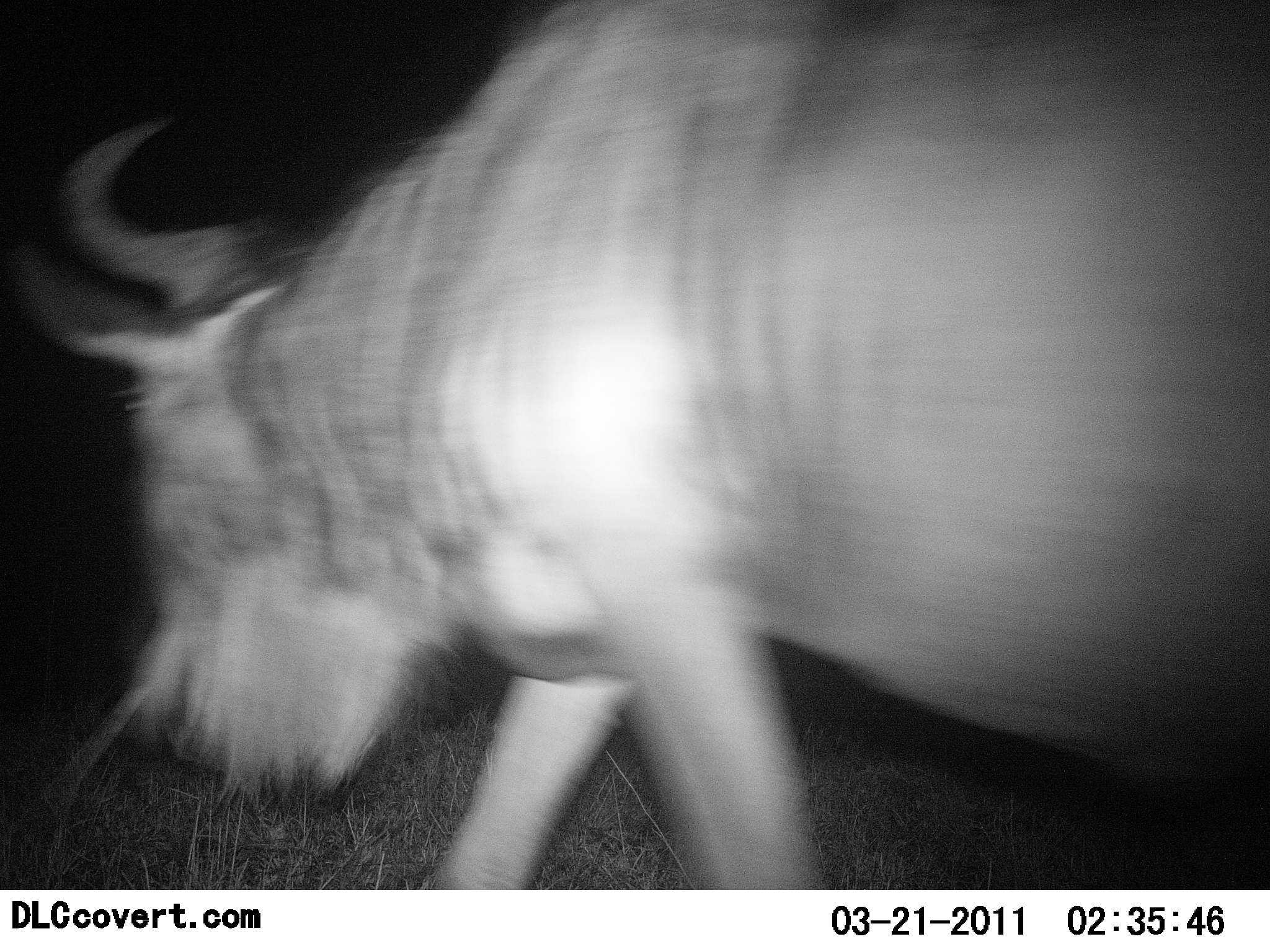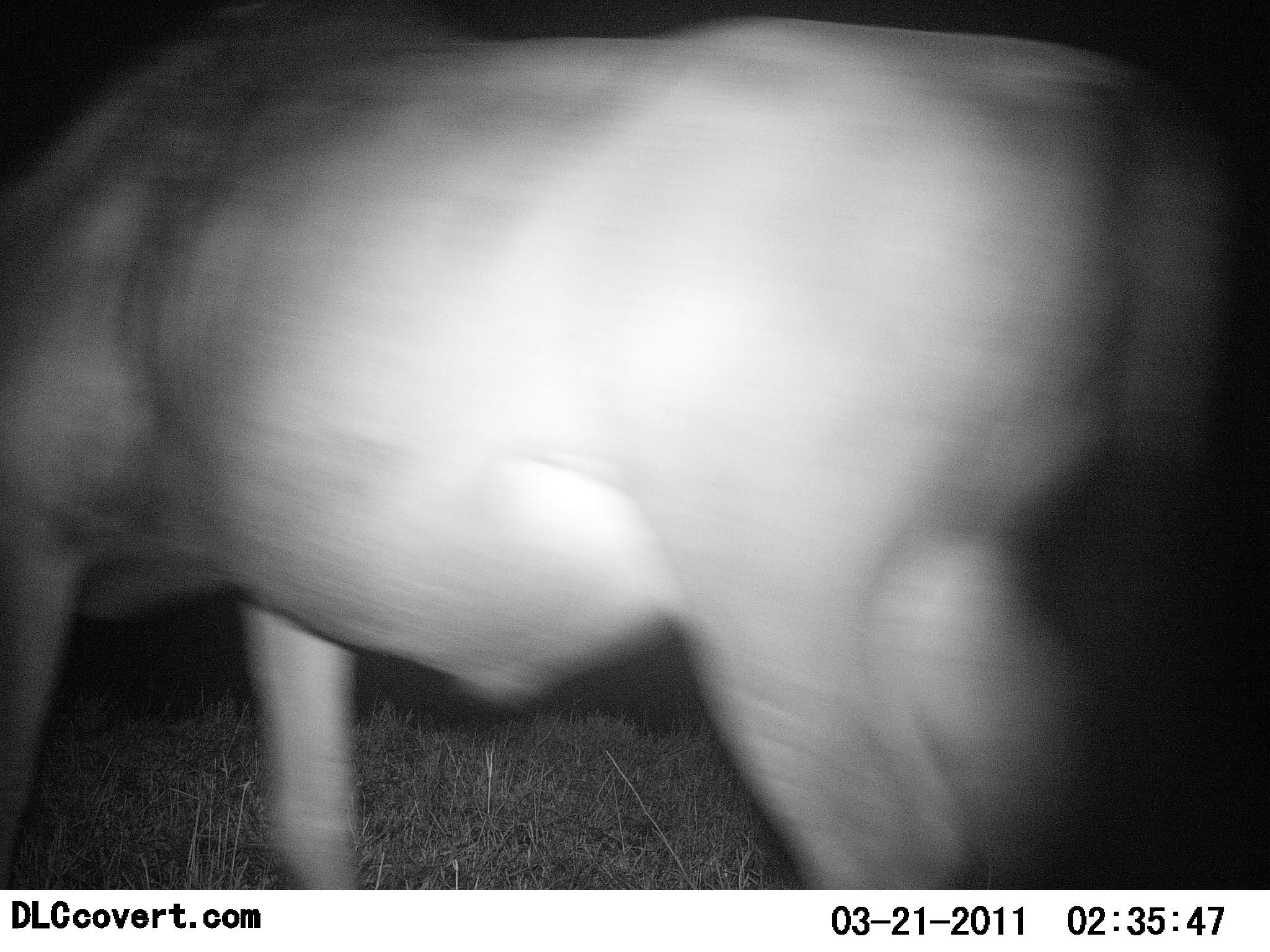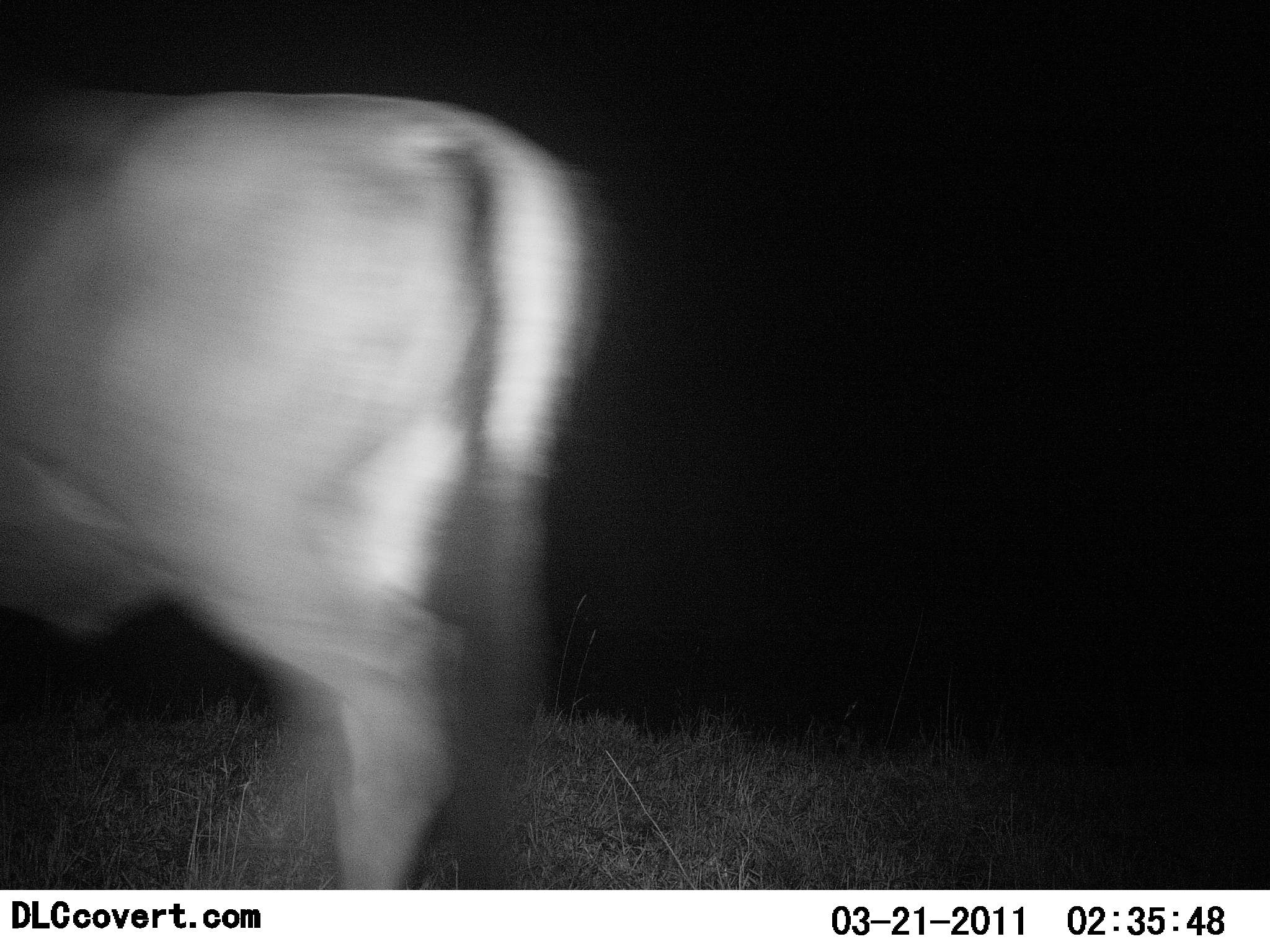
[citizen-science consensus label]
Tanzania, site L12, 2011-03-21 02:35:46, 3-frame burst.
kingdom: Animalia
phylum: Chordata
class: Mammalia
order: Artiodactyla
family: Bovidae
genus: Connochaetes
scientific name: Connochaetes taurinus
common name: blue wildebeest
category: wildebeest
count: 1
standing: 0%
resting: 0%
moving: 100%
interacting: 0%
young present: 0%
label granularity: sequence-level